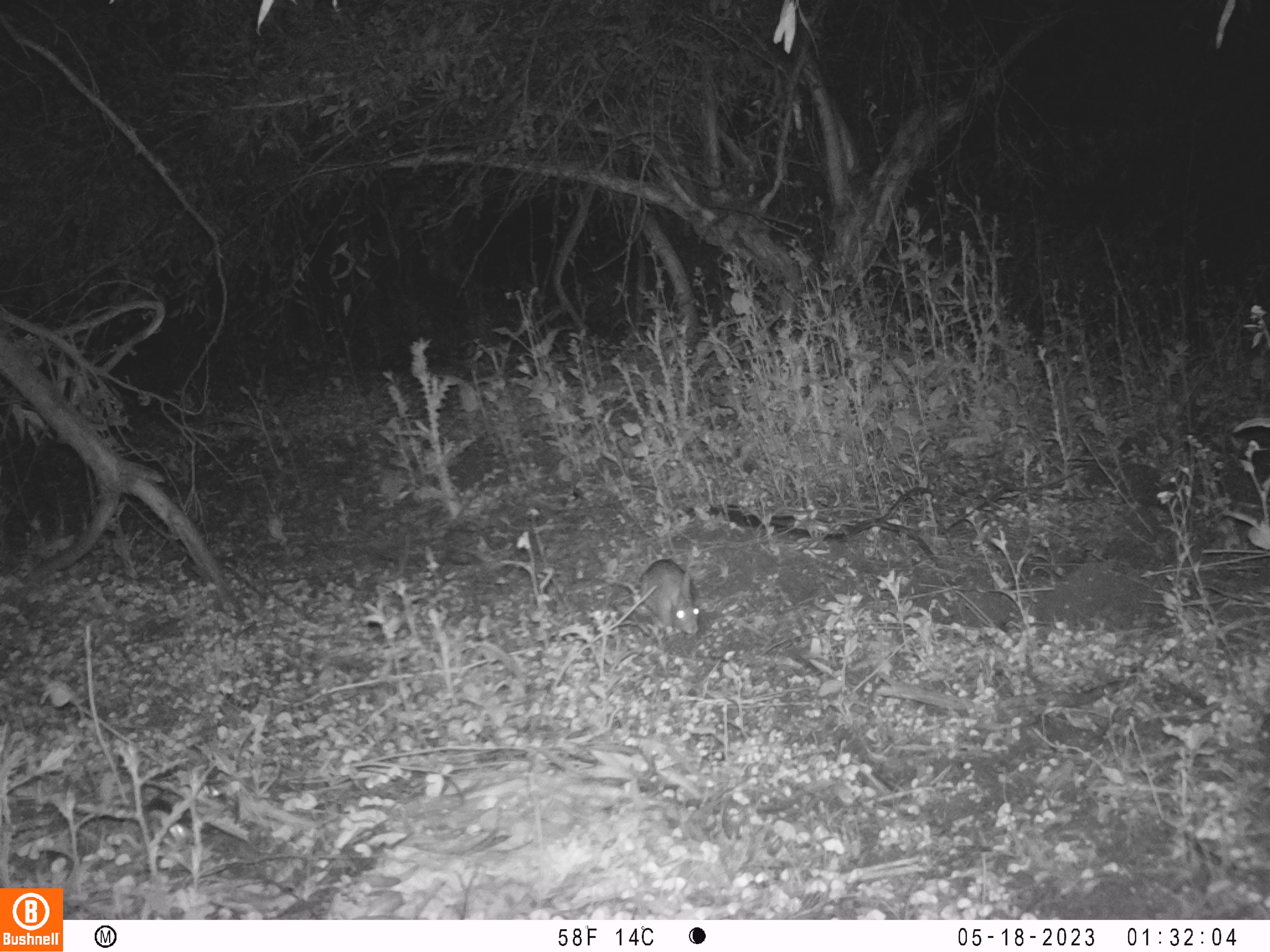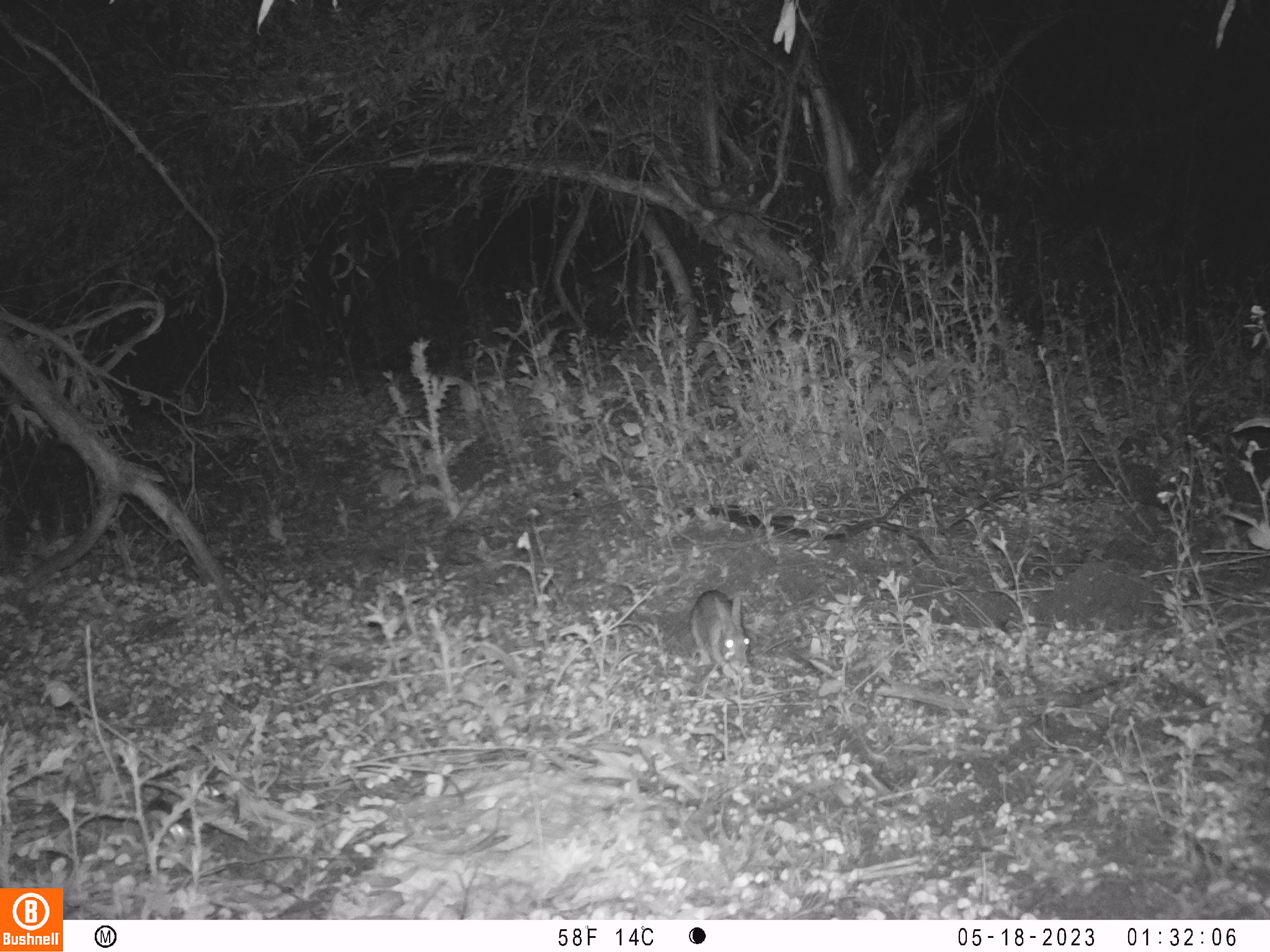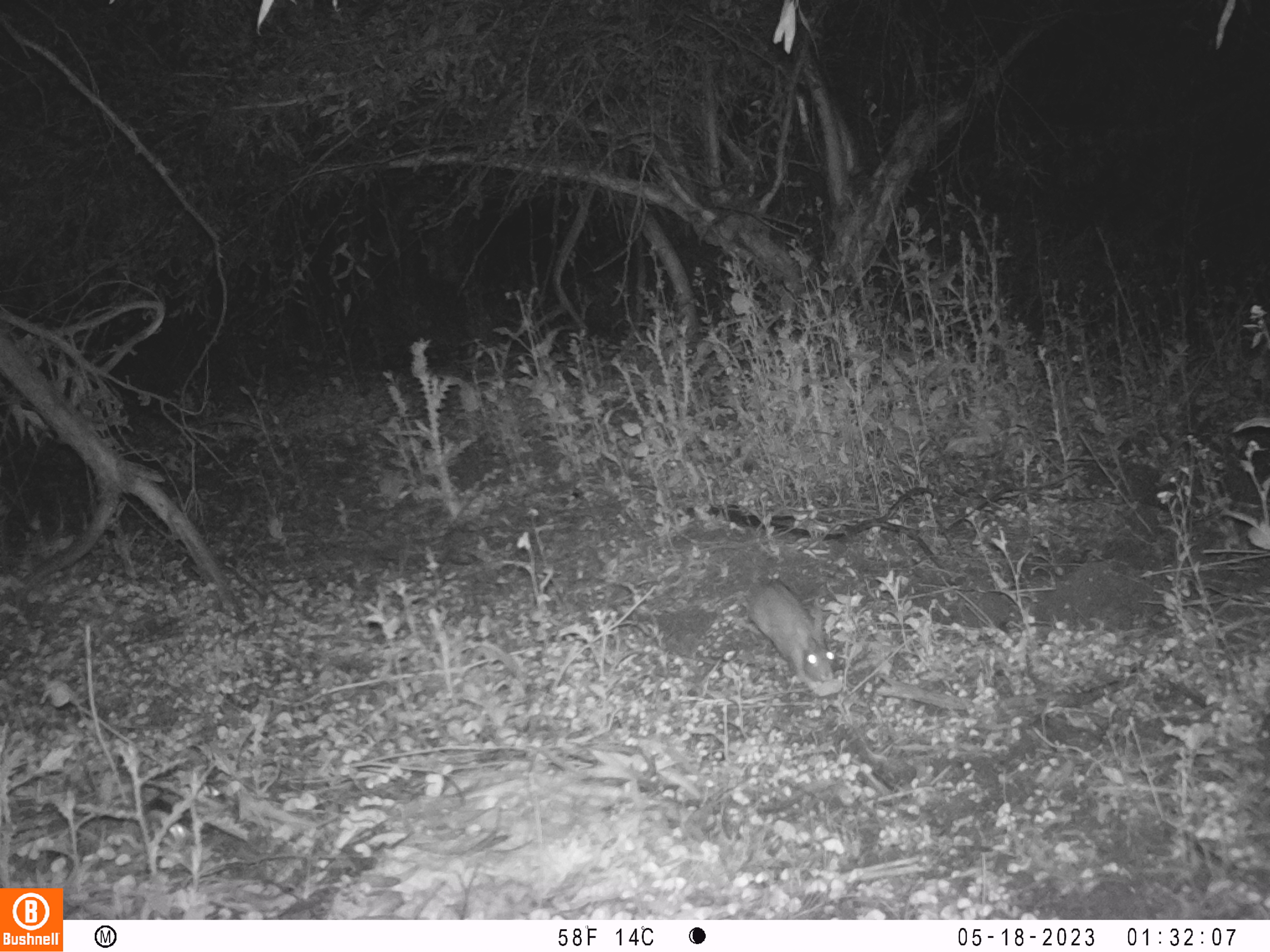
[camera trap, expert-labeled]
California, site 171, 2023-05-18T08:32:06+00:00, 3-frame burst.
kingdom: Animalia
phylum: Chordata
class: Mammalia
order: Lagomorpha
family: Leporidae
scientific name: Leporidae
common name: rabbit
Rabbit (Leporidae).